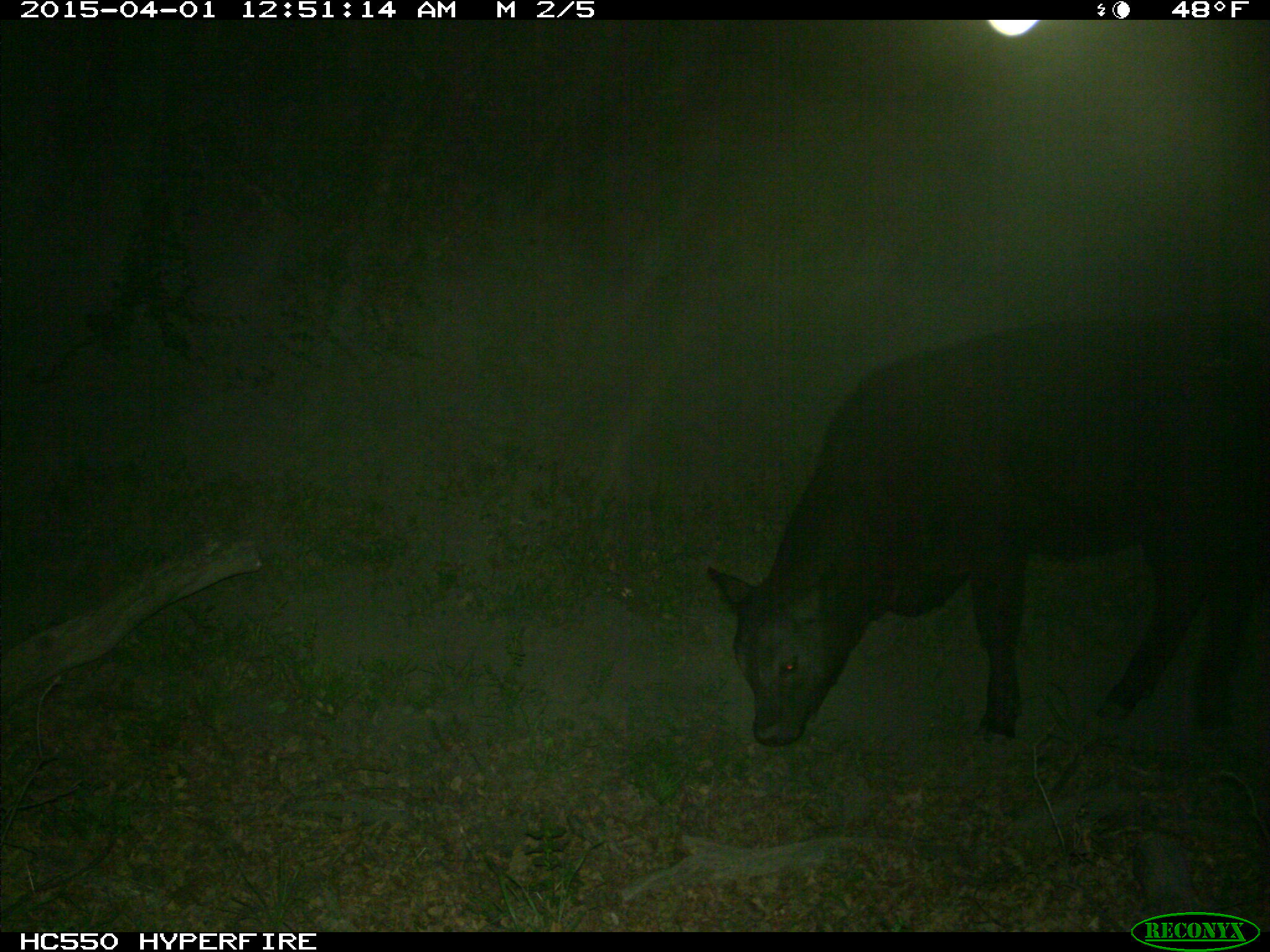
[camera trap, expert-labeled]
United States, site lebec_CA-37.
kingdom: Animalia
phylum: Chordata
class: Mammalia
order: Artiodactyla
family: Bovidae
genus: Bos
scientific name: Bos taurus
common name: domestic cow